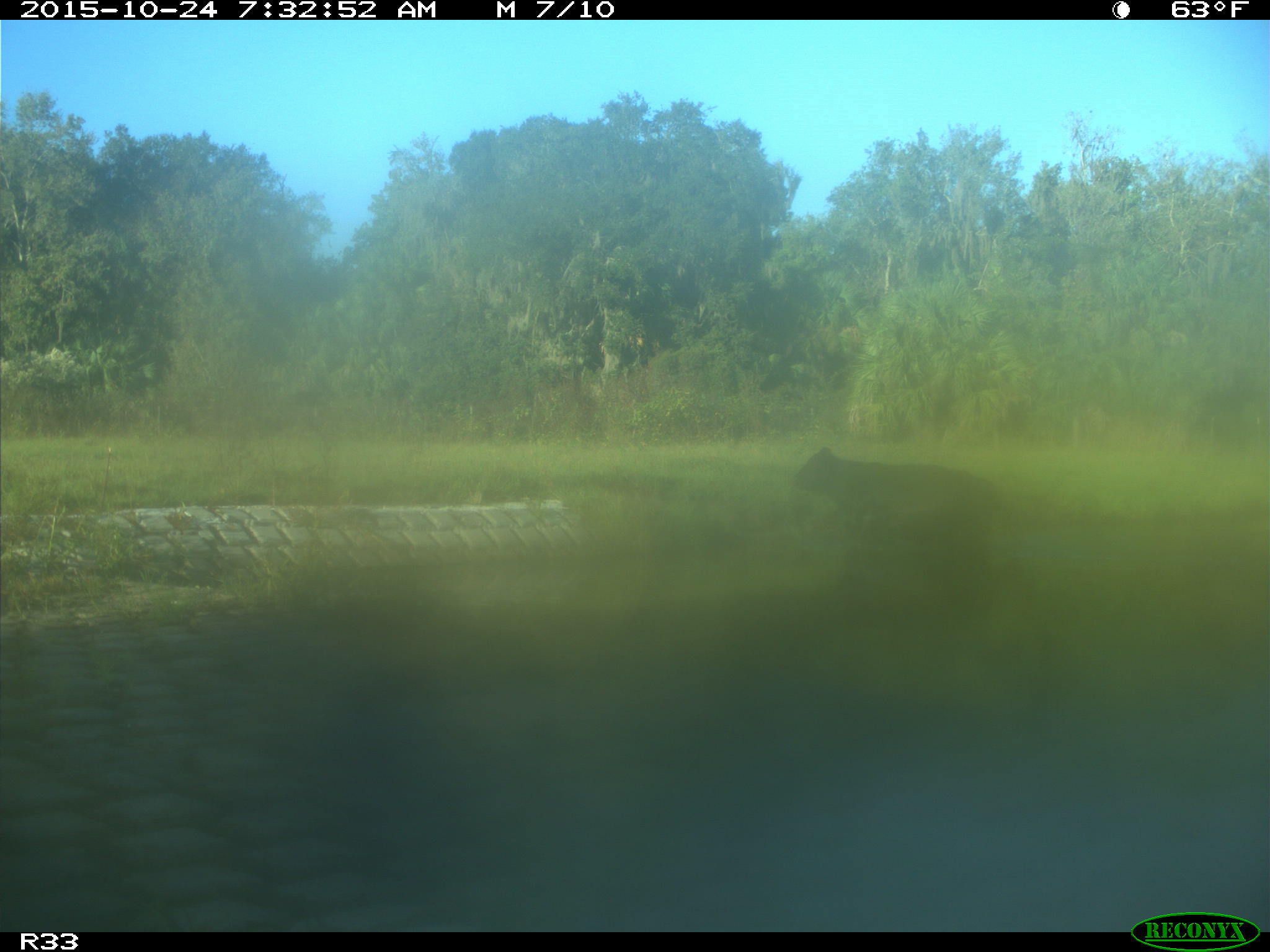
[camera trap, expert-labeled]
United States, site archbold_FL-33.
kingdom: Animalia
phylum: Chordata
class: Mammalia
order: Artiodactyla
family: Bovidae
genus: Bos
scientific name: Bos taurus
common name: domestic cow